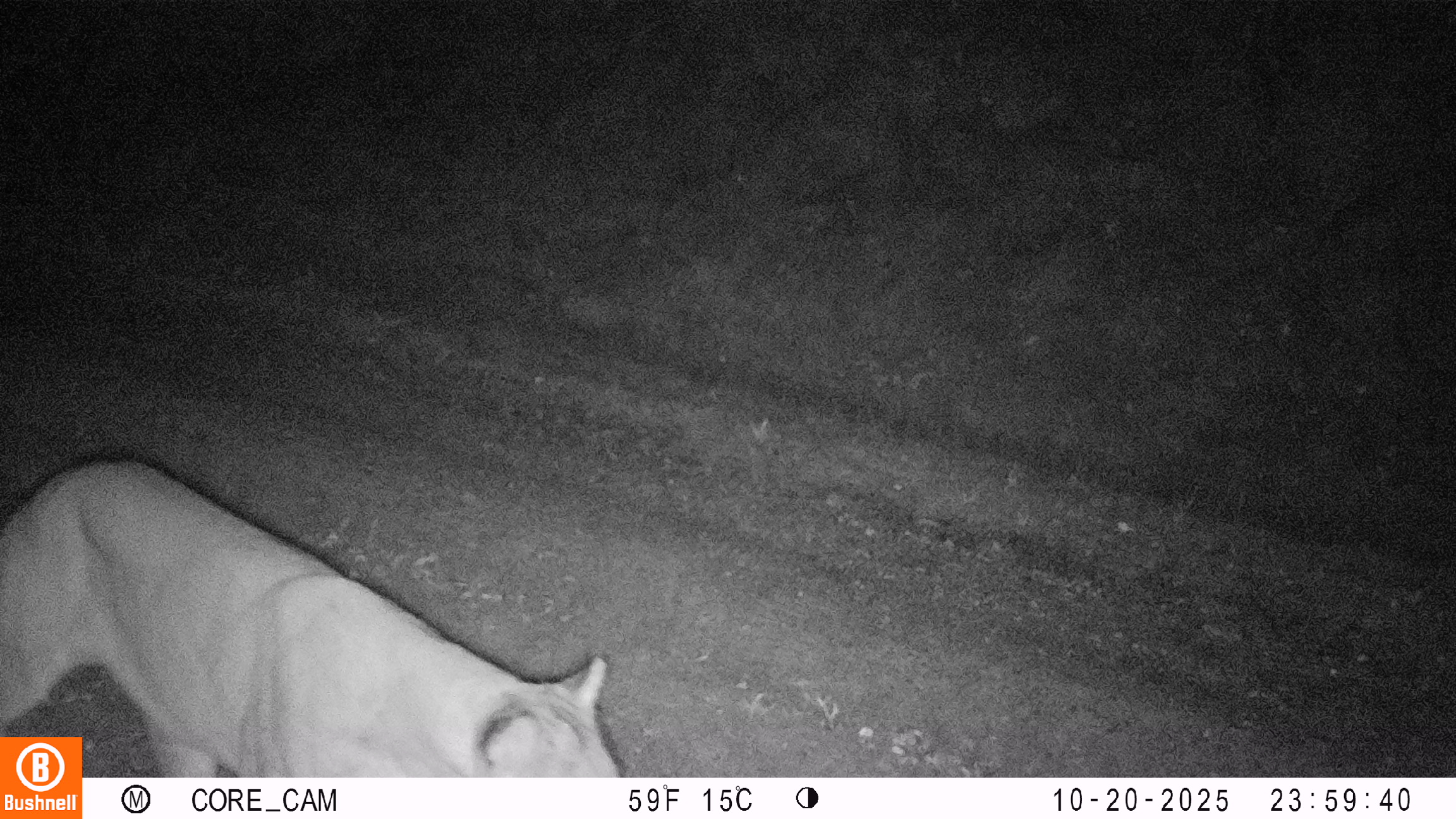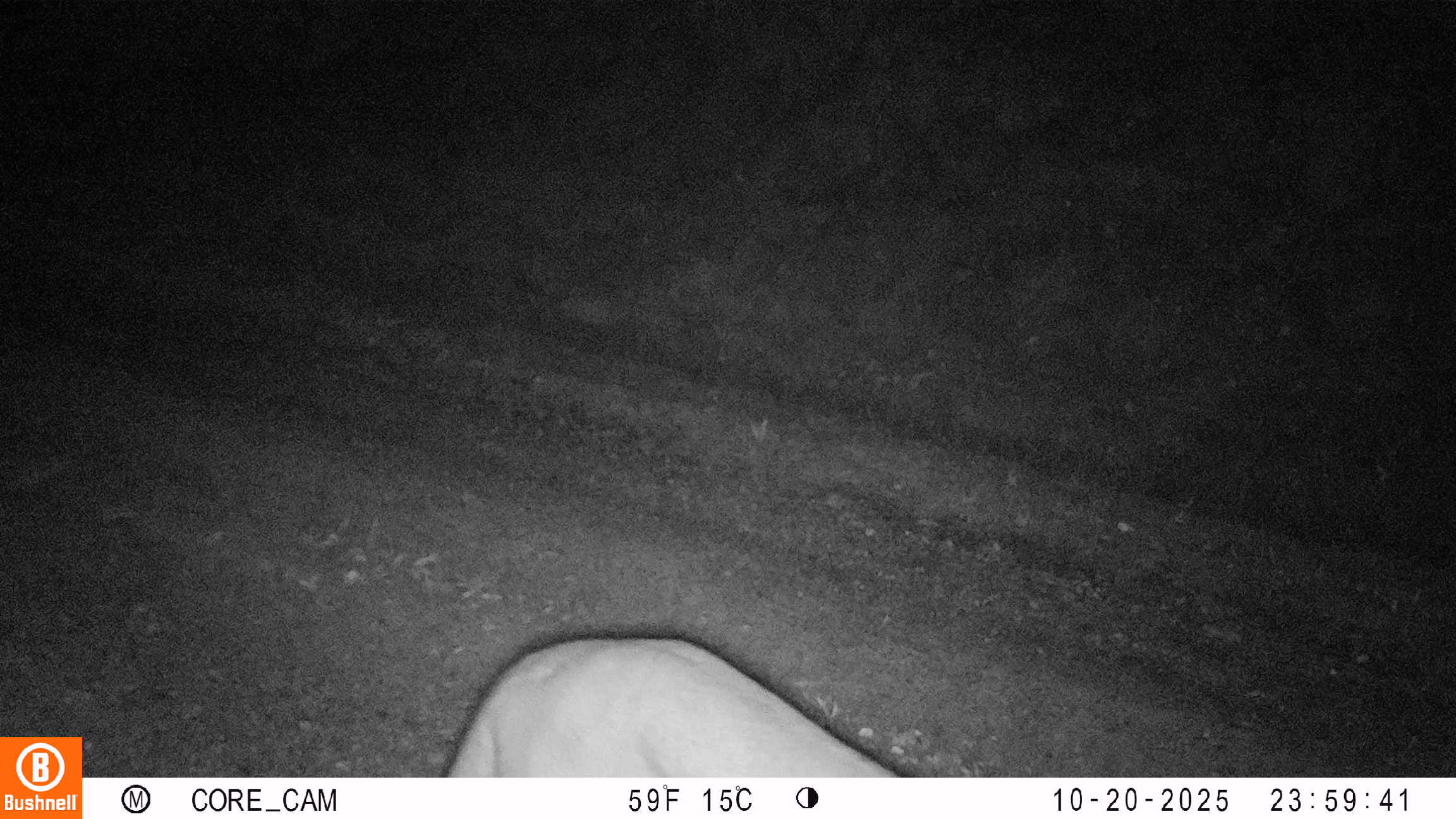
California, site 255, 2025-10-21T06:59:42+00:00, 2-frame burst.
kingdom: Animalia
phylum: Chordata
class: Mammalia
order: Carnivora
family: Felidae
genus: Puma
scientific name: Puma concolor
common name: puma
Puma (Puma concolor).